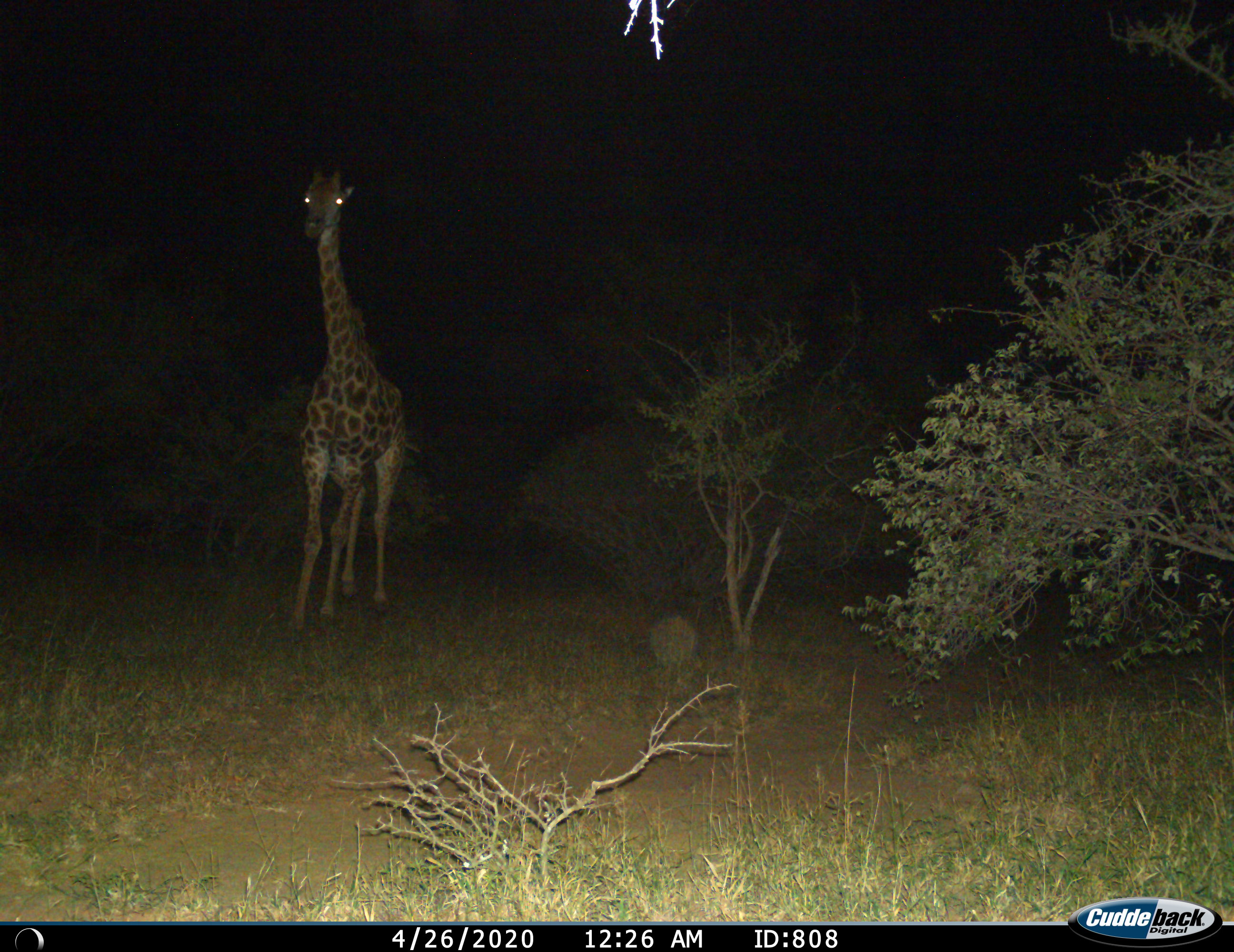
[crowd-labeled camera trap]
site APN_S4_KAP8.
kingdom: Animalia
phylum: Chordata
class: Mammalia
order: Artiodactyla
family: Giraffidae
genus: Giraffa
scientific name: Giraffa camelopardalis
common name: giraffe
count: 1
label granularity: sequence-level